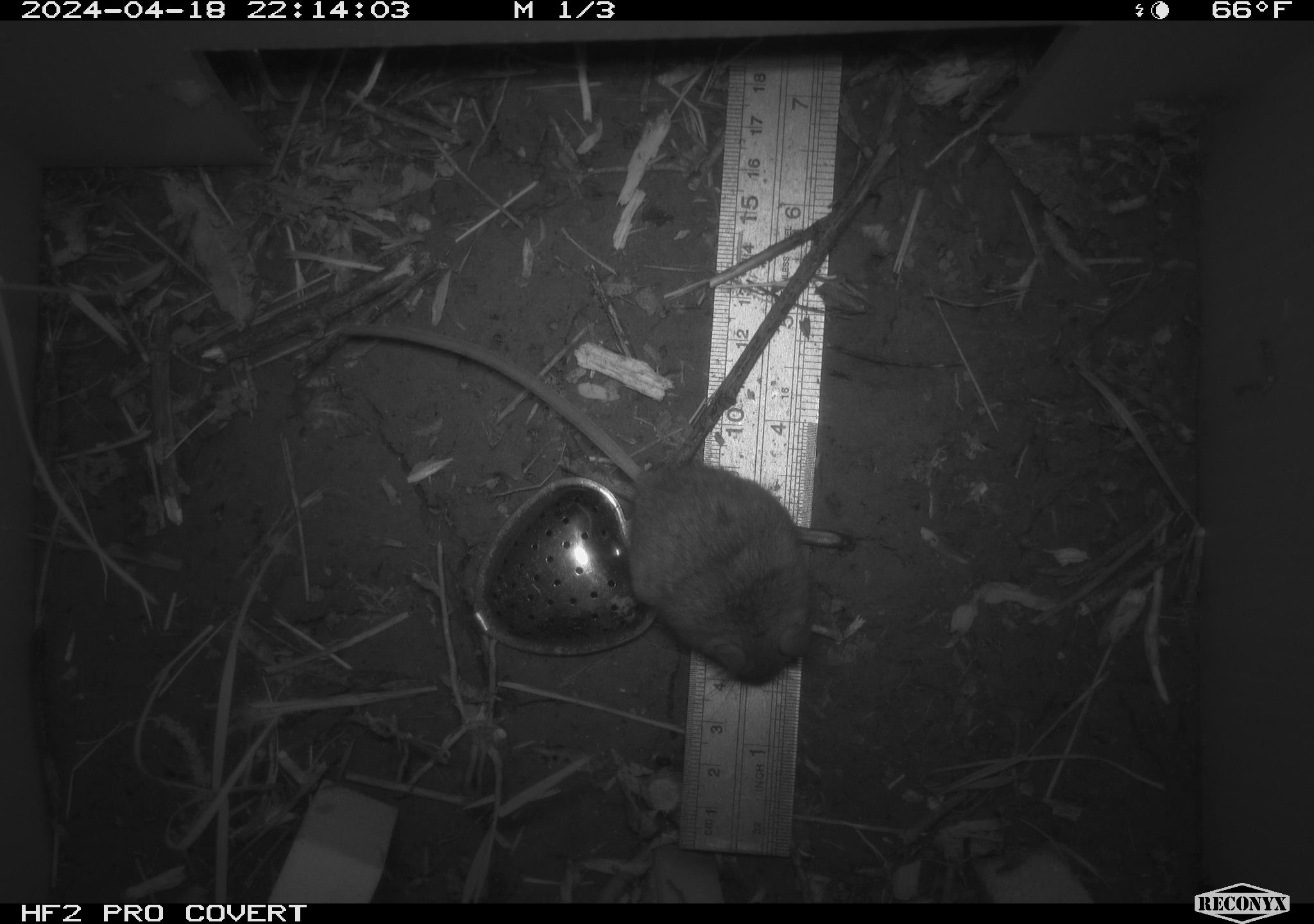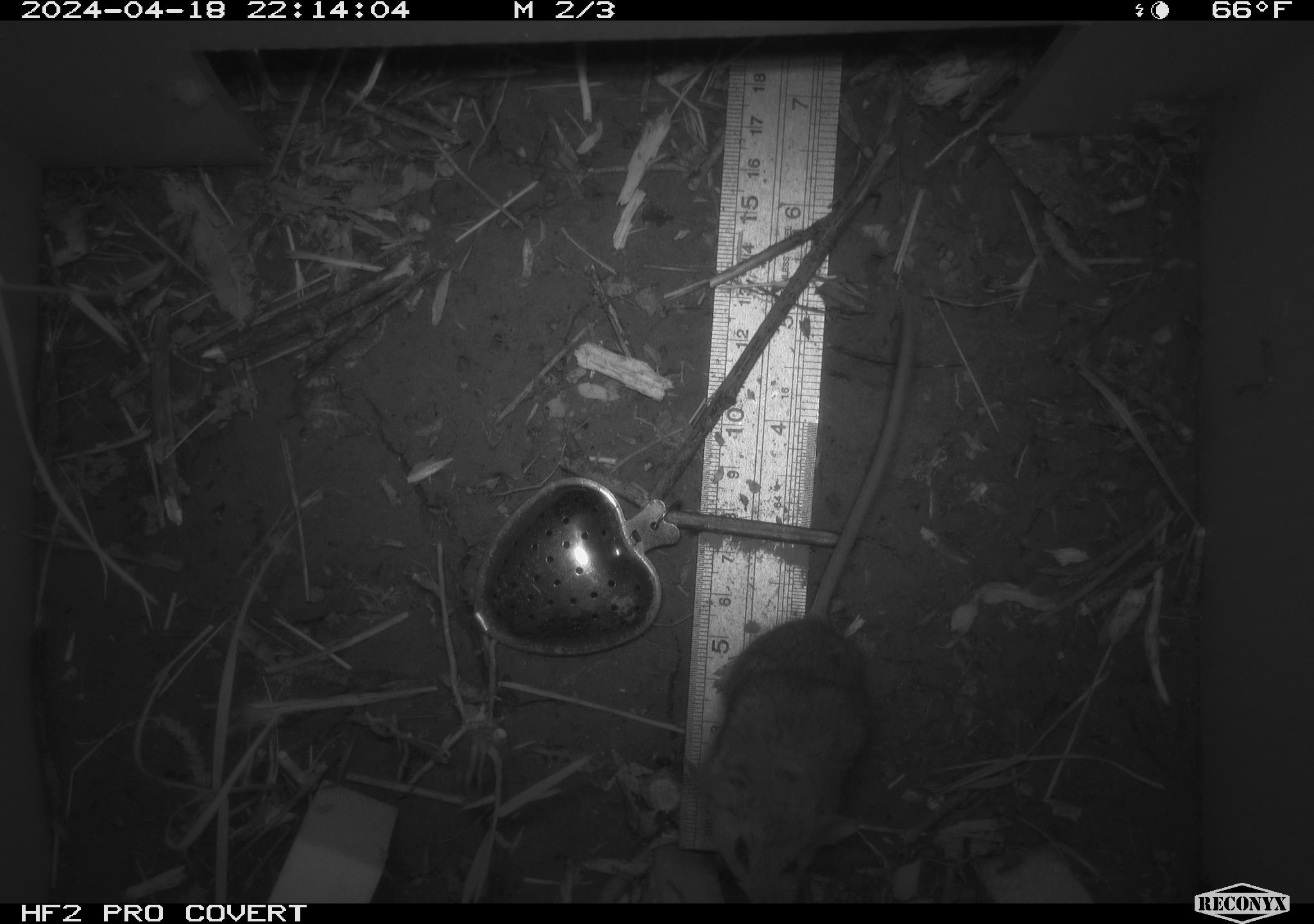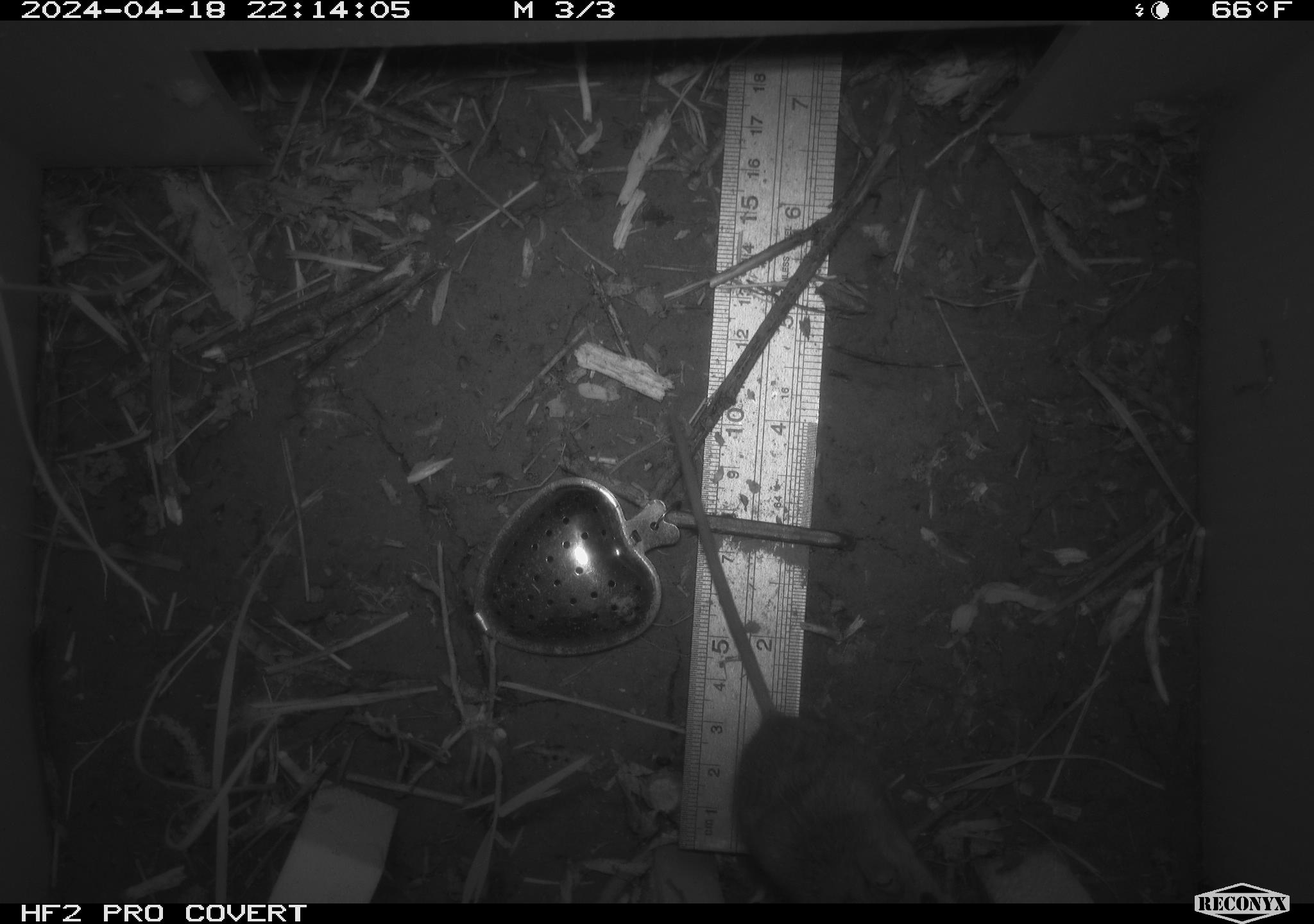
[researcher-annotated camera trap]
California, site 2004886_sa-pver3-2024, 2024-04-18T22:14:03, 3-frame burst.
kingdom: Animalia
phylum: Chordata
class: Mammalia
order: Rodentia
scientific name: Rodentia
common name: mouse species